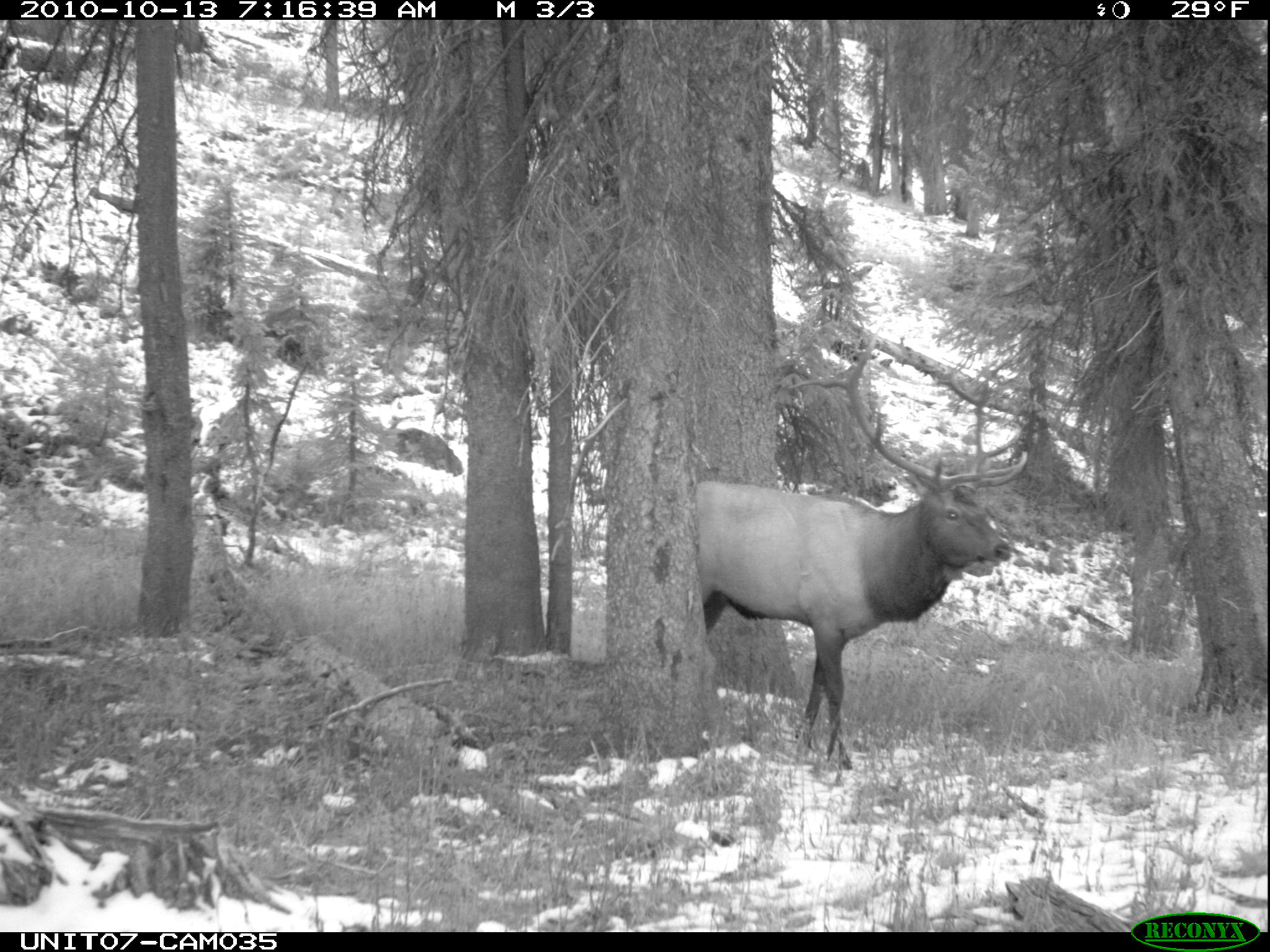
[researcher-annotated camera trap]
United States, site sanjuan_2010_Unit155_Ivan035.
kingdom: Animalia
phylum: Chordata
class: Mammalia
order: Artiodactyla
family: Cervidae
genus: Cervus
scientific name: Cervus elaphus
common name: red deer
Cervus elaphus (red deer).